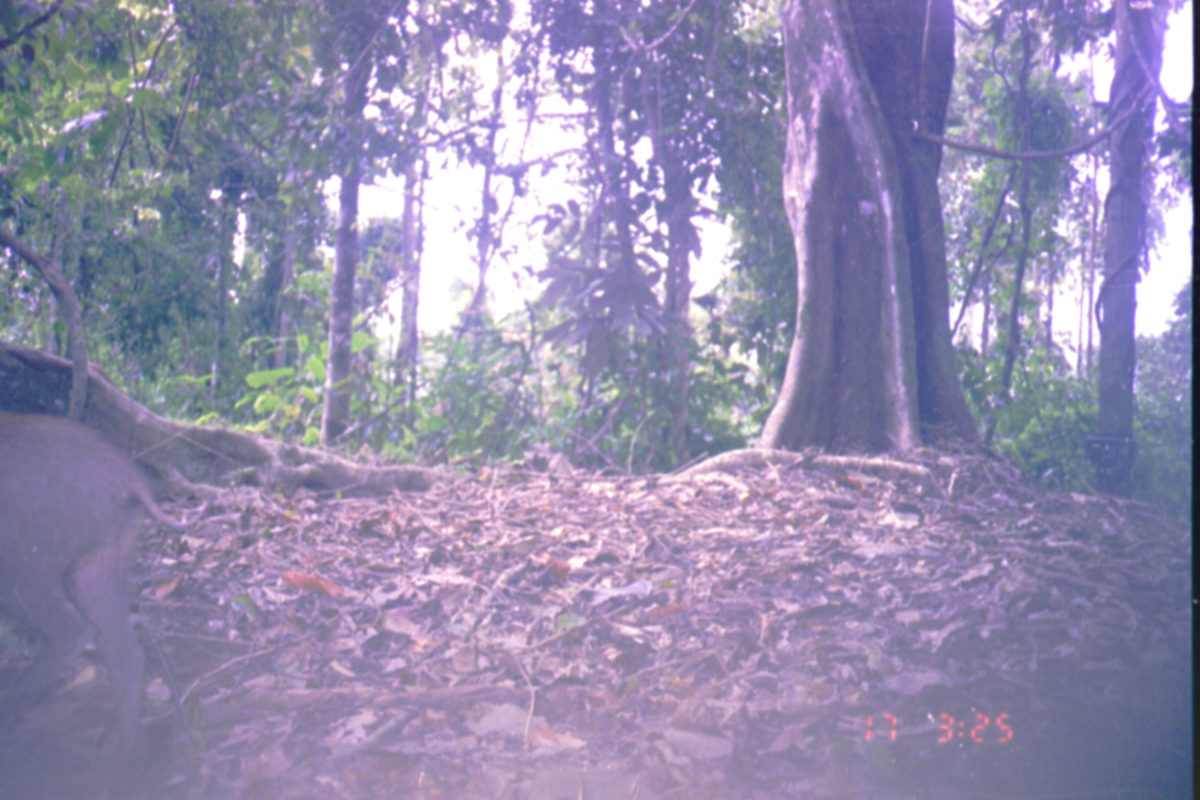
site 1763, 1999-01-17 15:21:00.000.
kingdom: Animalia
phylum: Chordata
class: Mammalia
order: Artiodactyla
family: Suidae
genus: Sus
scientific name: Sus scrofa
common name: wild boar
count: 1